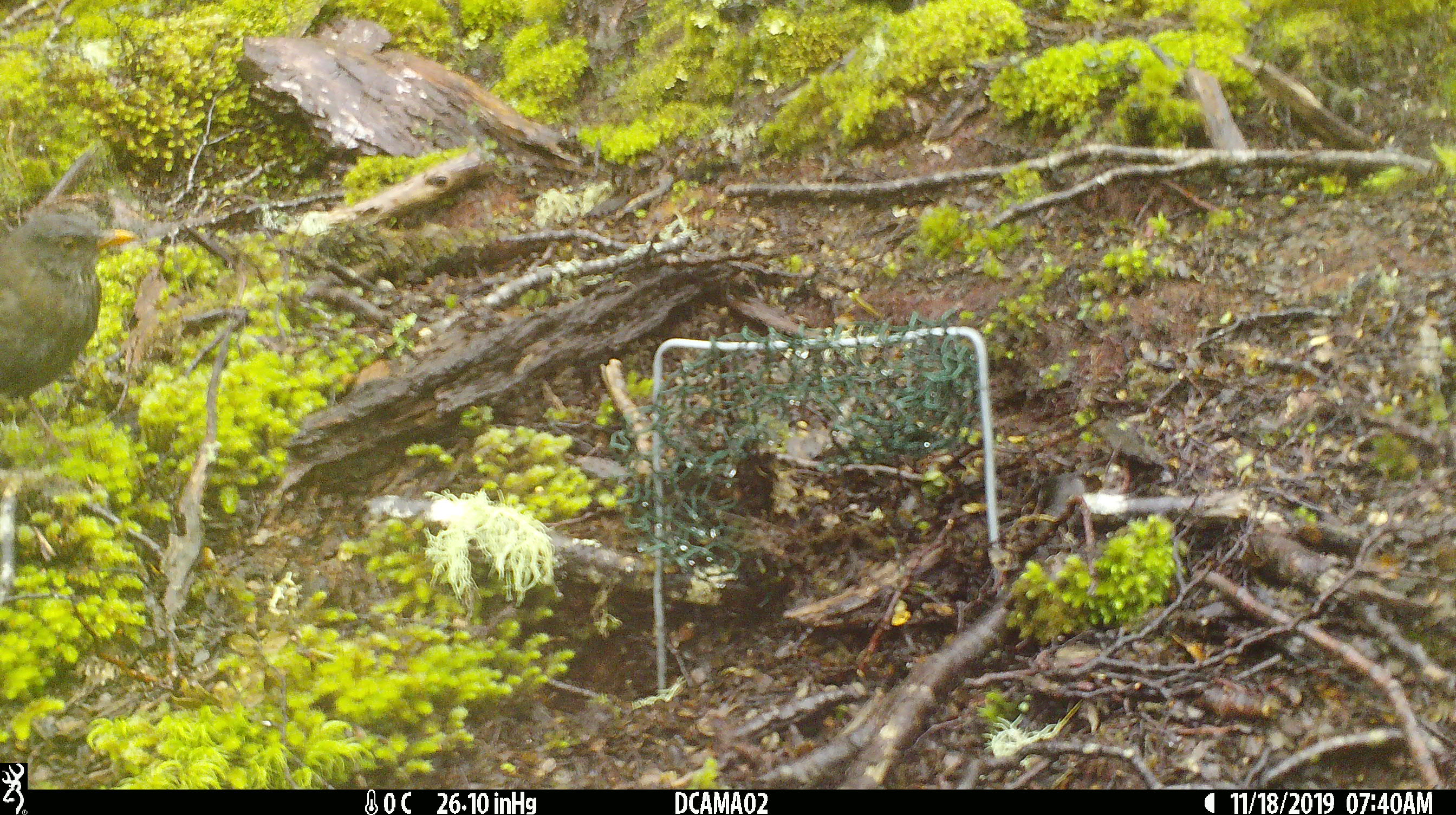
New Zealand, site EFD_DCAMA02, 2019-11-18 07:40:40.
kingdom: Animalia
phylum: Chordata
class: Aves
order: Passeriformes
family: Turdidae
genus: Turdus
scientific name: Turdus merula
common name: eurasian blackbird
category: blackbird